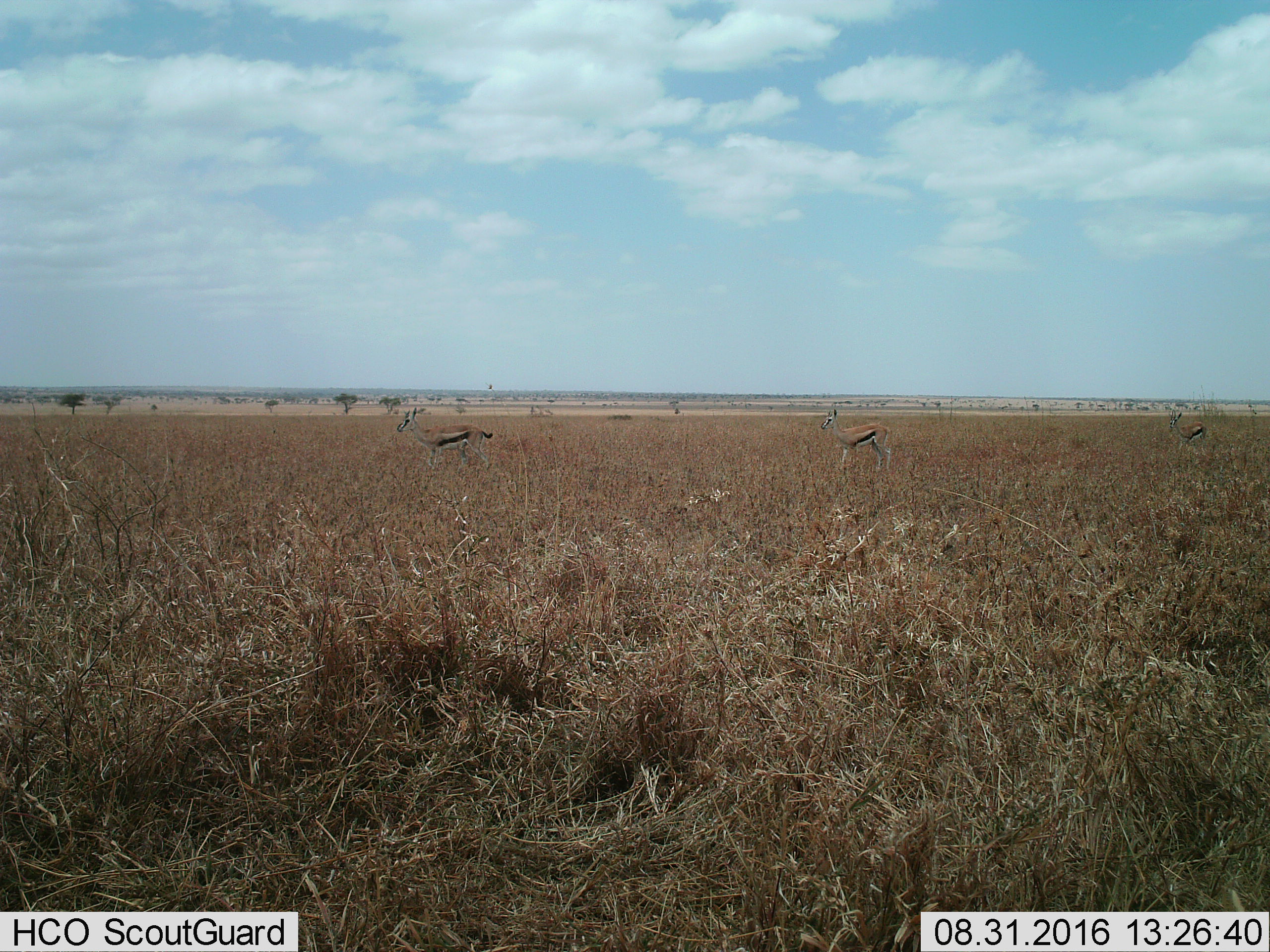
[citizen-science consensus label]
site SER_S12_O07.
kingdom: Animalia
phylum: Chordata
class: Mammalia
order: Artiodactyla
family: Bovidae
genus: Eudorcas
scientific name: Eudorcas thomsonii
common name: thomson's gazelle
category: gazellethomsons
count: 3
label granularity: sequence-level